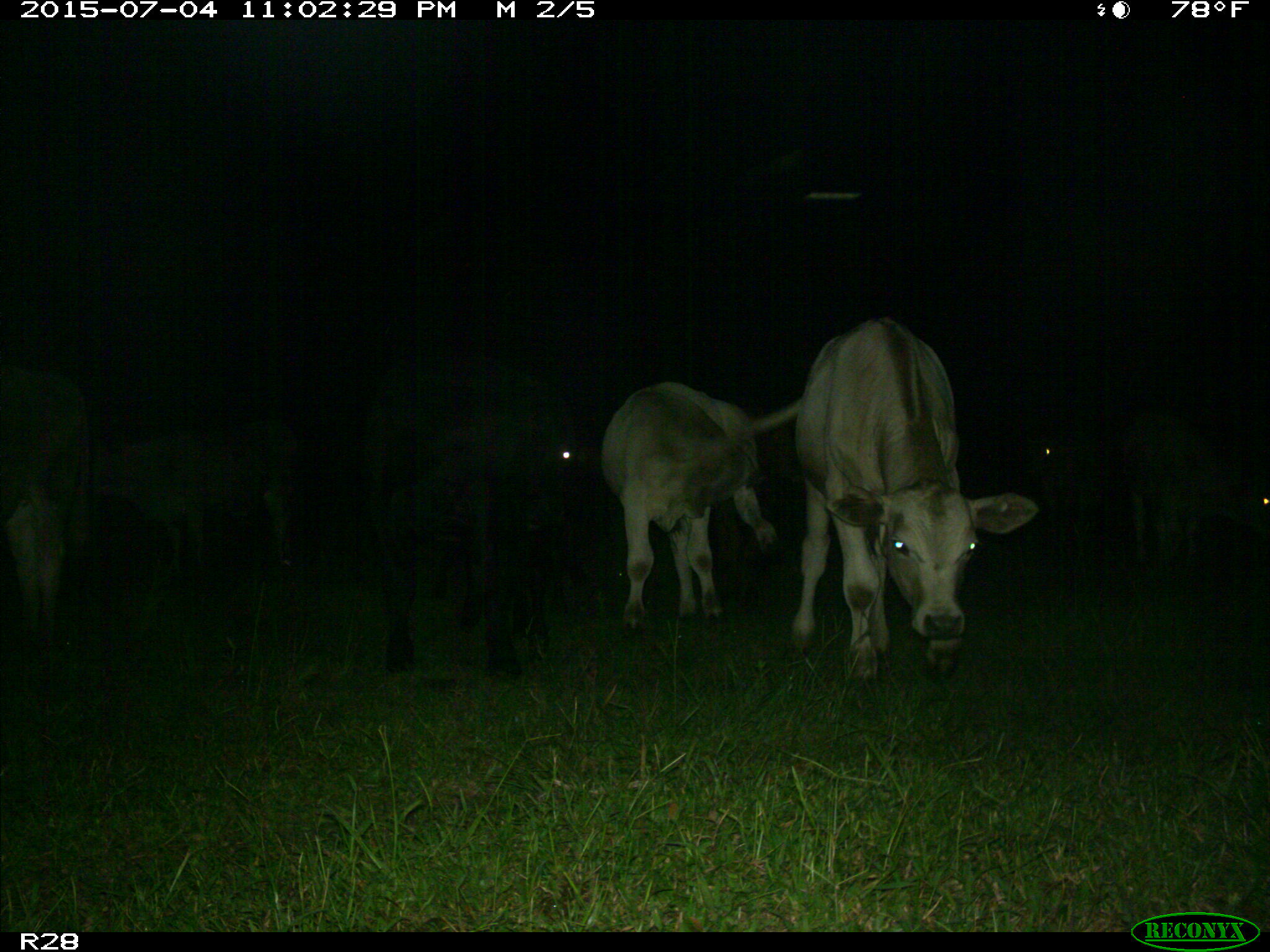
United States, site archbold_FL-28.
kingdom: Animalia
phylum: Chordata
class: Mammalia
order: Artiodactyla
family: Bovidae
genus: Bos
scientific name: Bos taurus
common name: domestic cow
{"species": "Bos taurus (domestic cow)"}